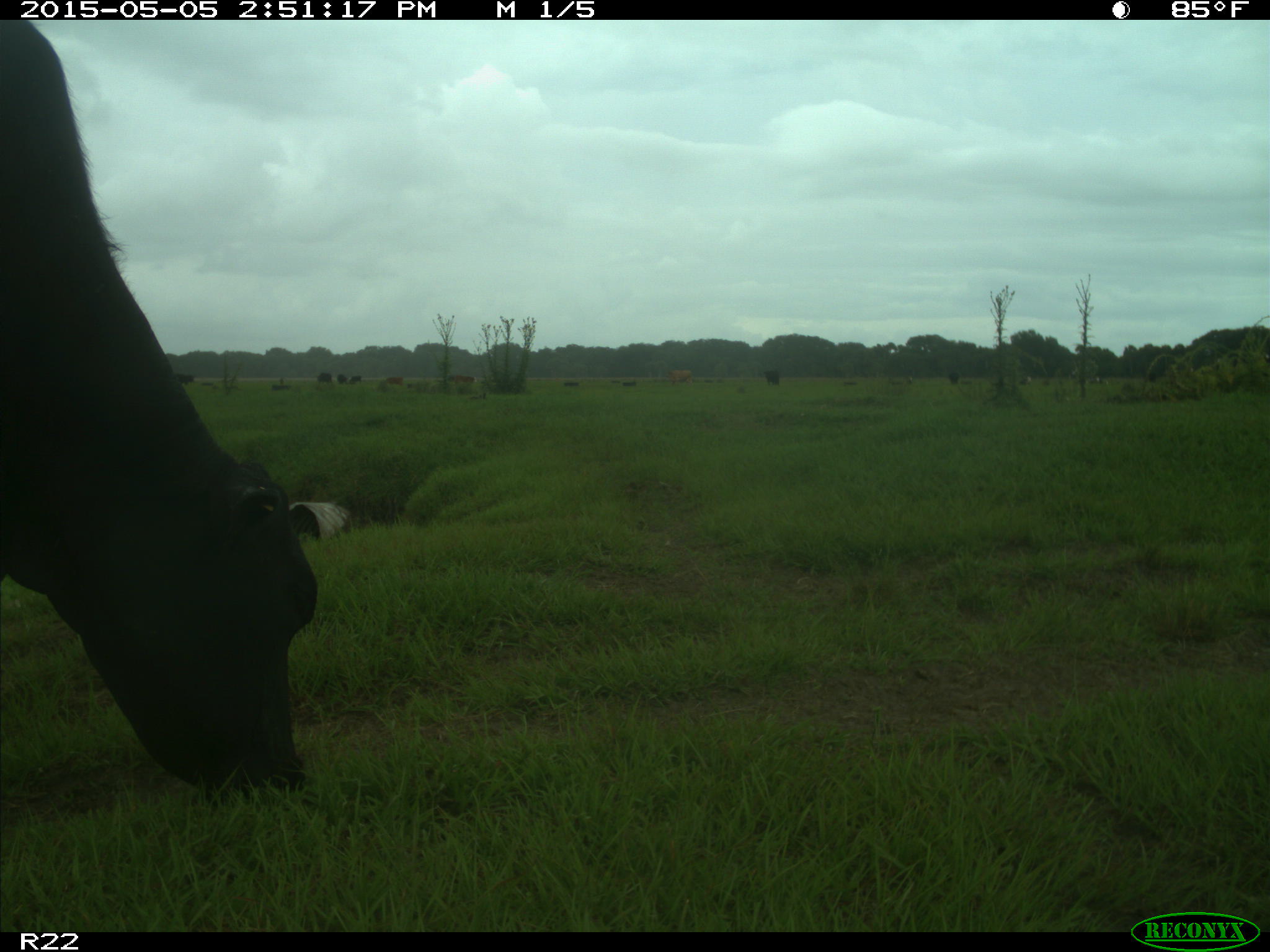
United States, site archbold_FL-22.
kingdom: Animalia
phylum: Chordata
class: Mammalia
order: Artiodactyla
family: Bovidae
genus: Bos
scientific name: Bos taurus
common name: domestic cow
Bos taurus (domestic cow).